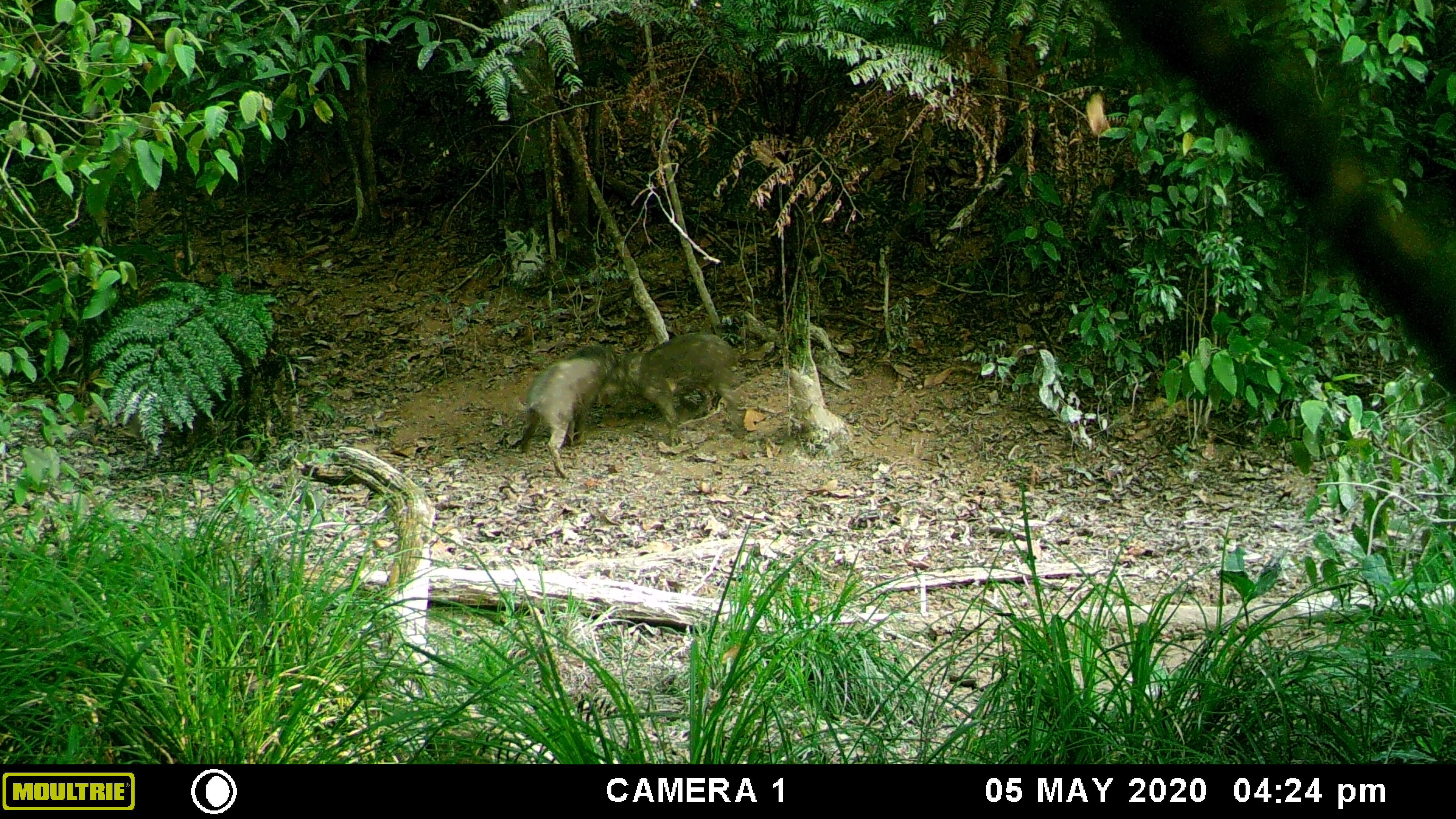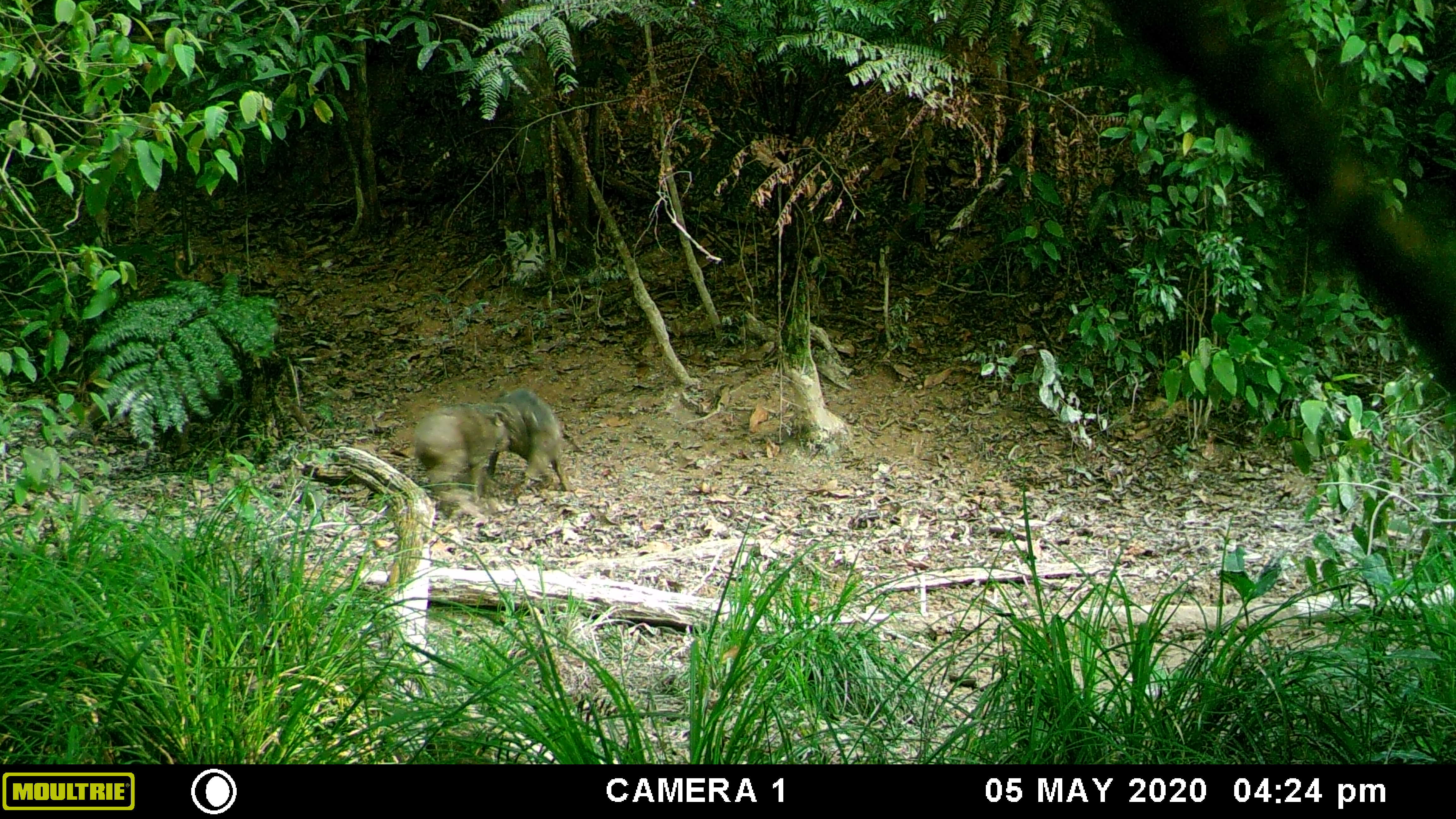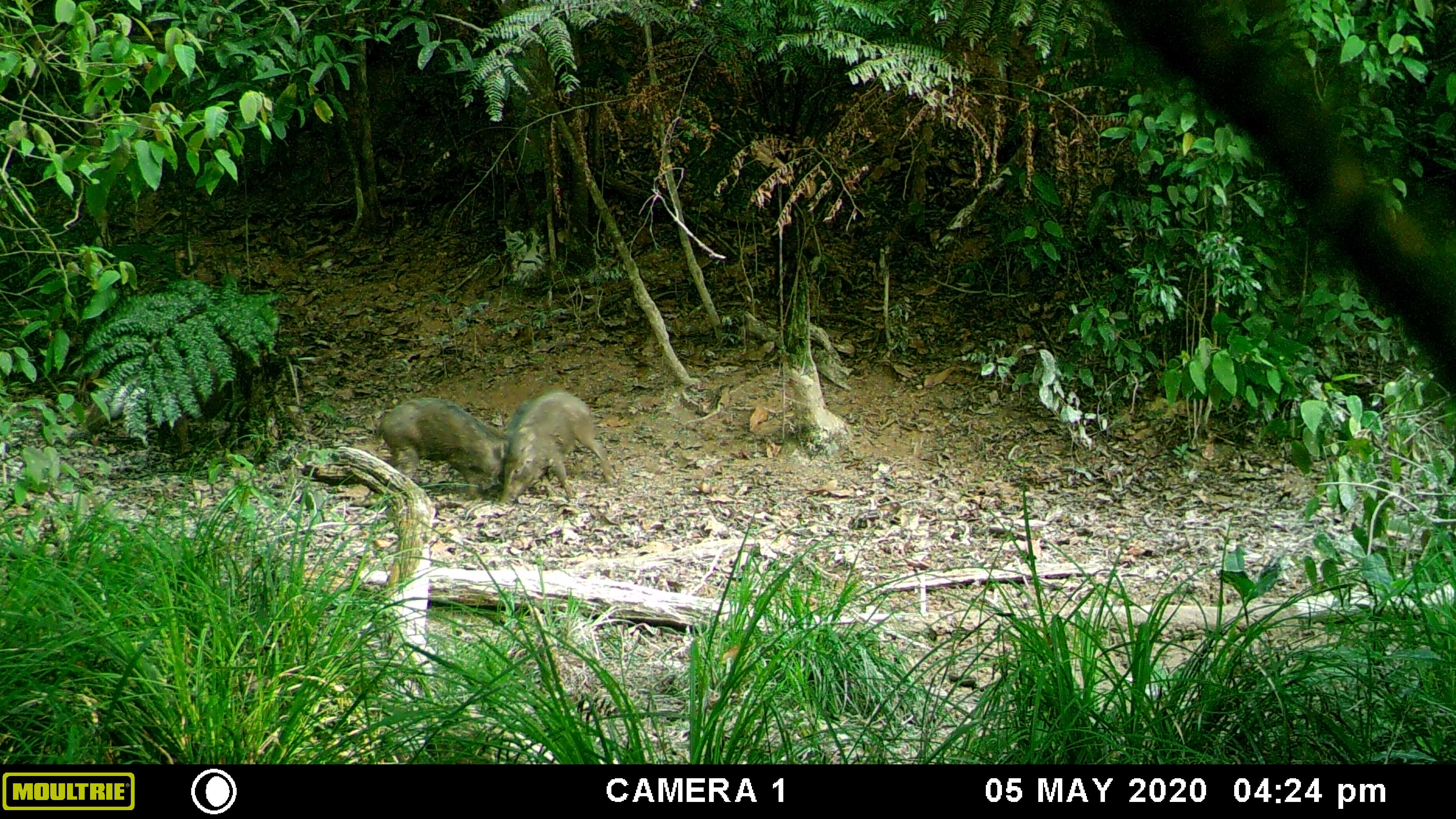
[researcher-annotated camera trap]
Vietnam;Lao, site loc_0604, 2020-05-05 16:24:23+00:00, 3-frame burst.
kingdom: Animalia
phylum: Chordata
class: Mammalia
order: Artiodactyla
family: Suidae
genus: Sus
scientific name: Sus scrofa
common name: eurasian wild pig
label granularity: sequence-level